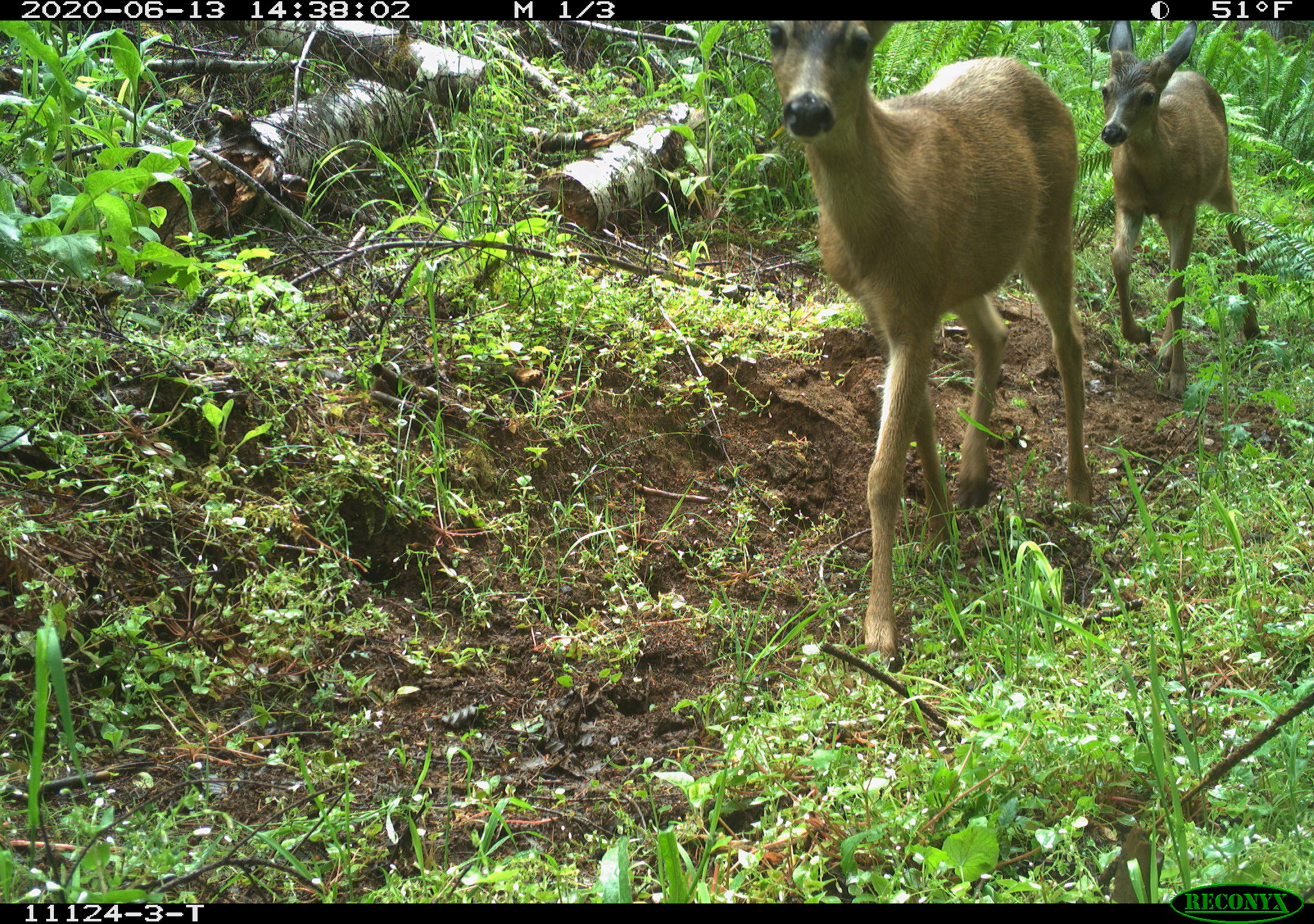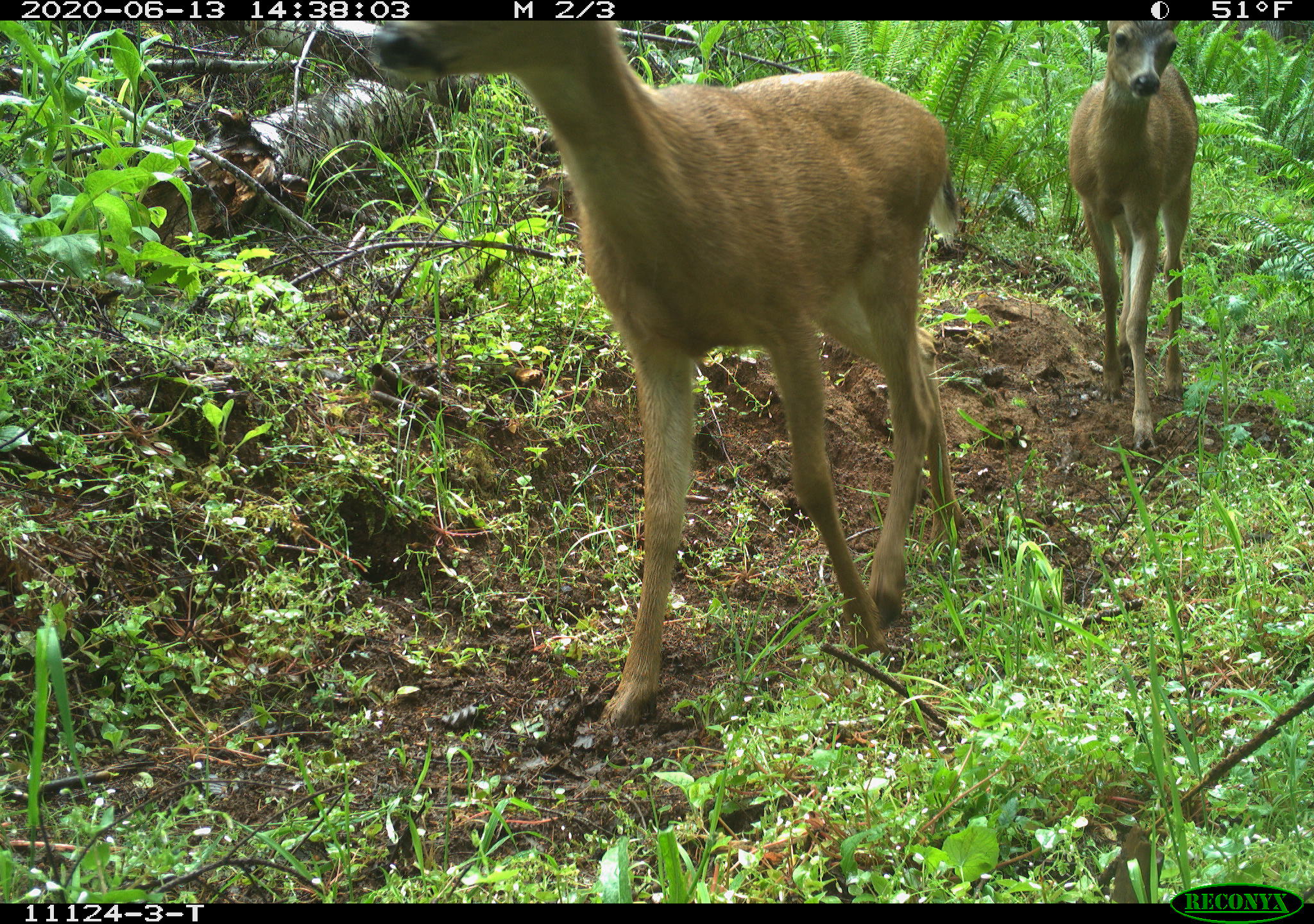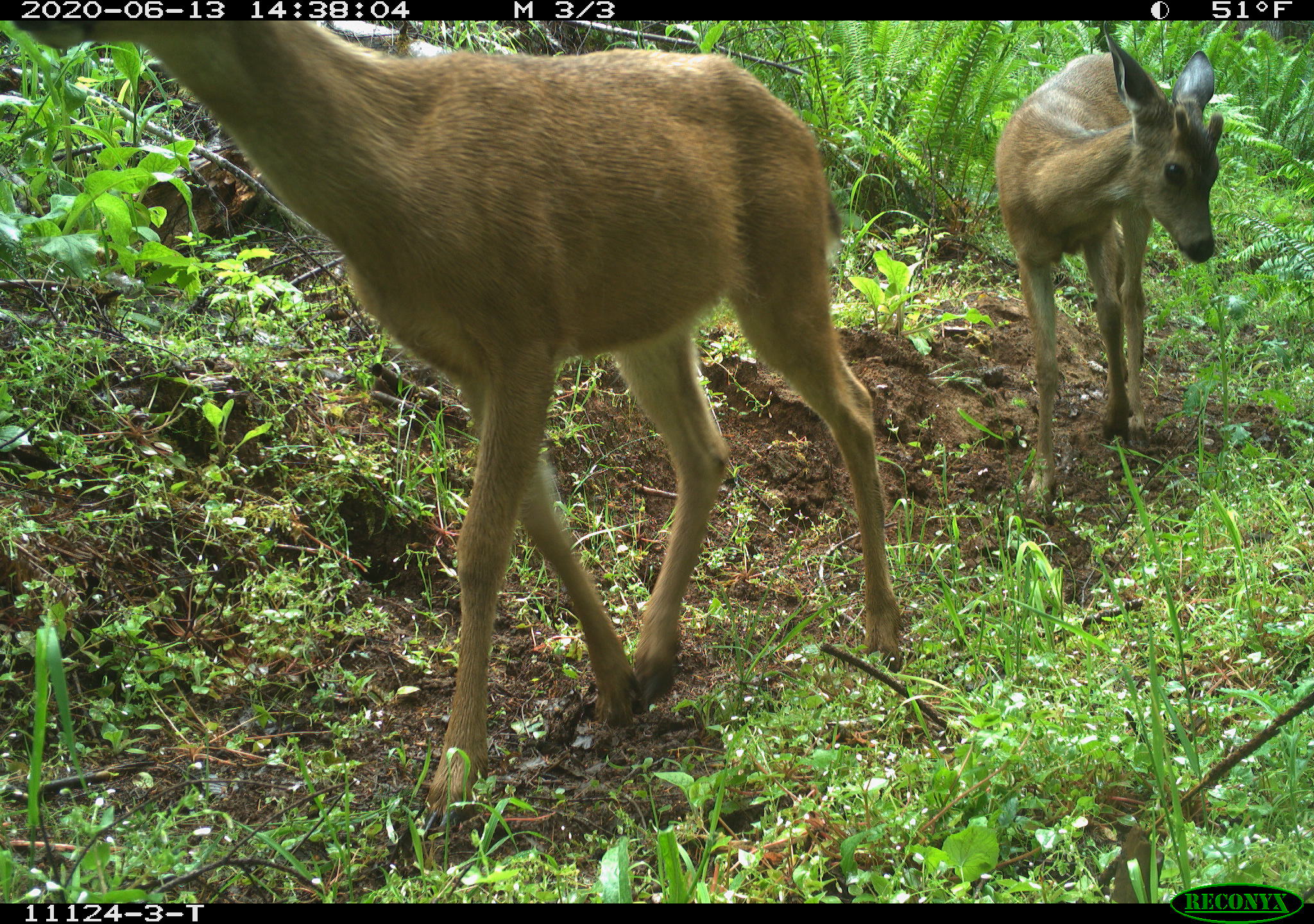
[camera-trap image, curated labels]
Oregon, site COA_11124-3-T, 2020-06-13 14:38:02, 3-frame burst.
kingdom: Animalia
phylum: Chordata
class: Mammalia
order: Artiodactyla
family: Cervidae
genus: Odocoileus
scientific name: Odocoileus hemionus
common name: black-tailed deer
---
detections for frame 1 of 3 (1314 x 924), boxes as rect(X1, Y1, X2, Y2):
black-tailed deer: rect(751, 28, 1275, 670)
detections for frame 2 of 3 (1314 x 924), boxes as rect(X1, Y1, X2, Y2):
black-tailed deer: rect(364, 33, 971, 741); rect(1048, 27, 1228, 446)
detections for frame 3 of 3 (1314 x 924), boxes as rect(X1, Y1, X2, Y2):
black-tailed deer: rect(127, 30, 916, 807); rect(980, 30, 1241, 469)